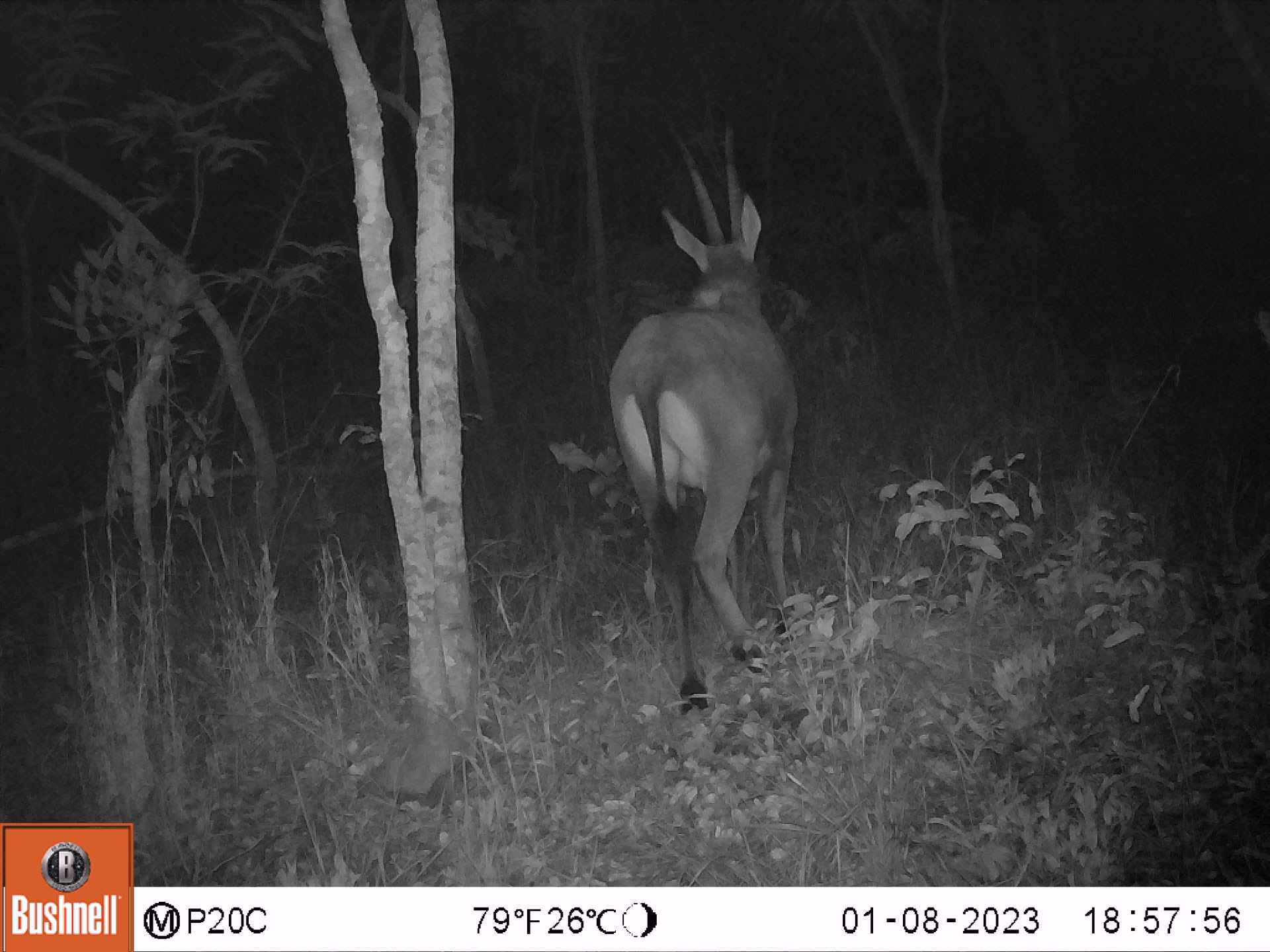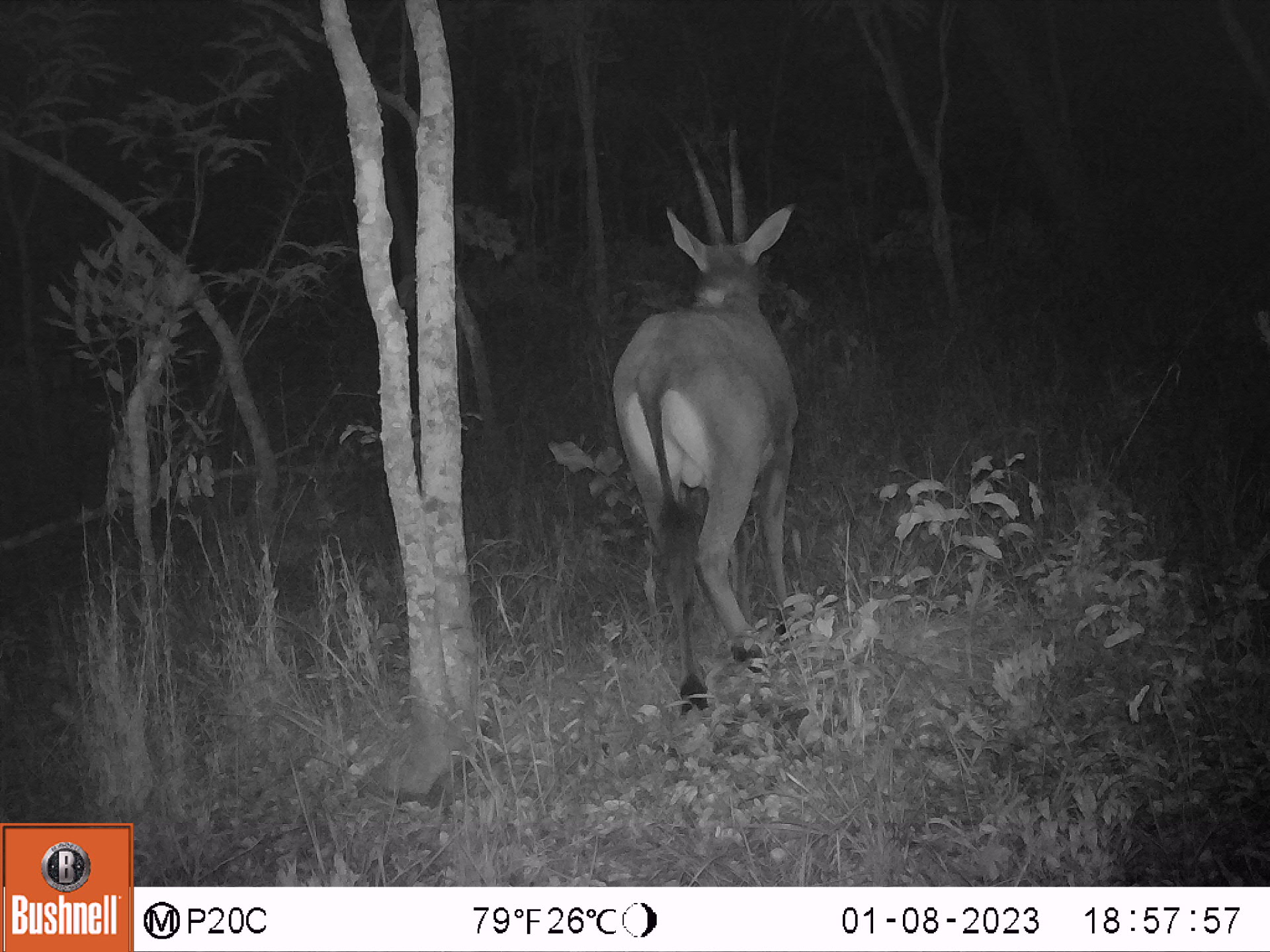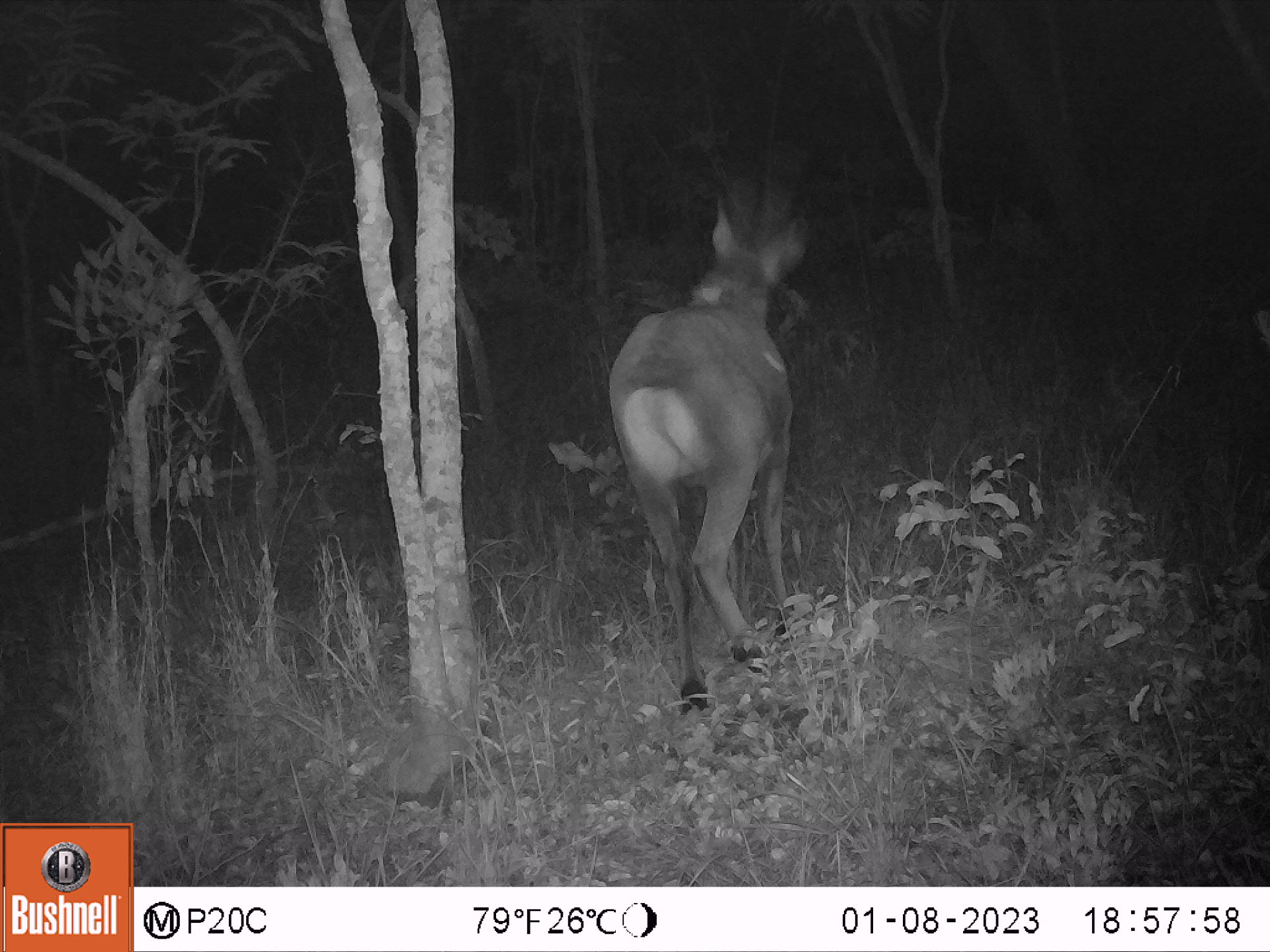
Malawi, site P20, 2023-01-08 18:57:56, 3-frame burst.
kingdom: Animalia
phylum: Chordata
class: Mammalia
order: Artiodactyla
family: Bovidae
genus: Hippotragus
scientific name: Hippotragus niger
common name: sable antelope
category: sable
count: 1